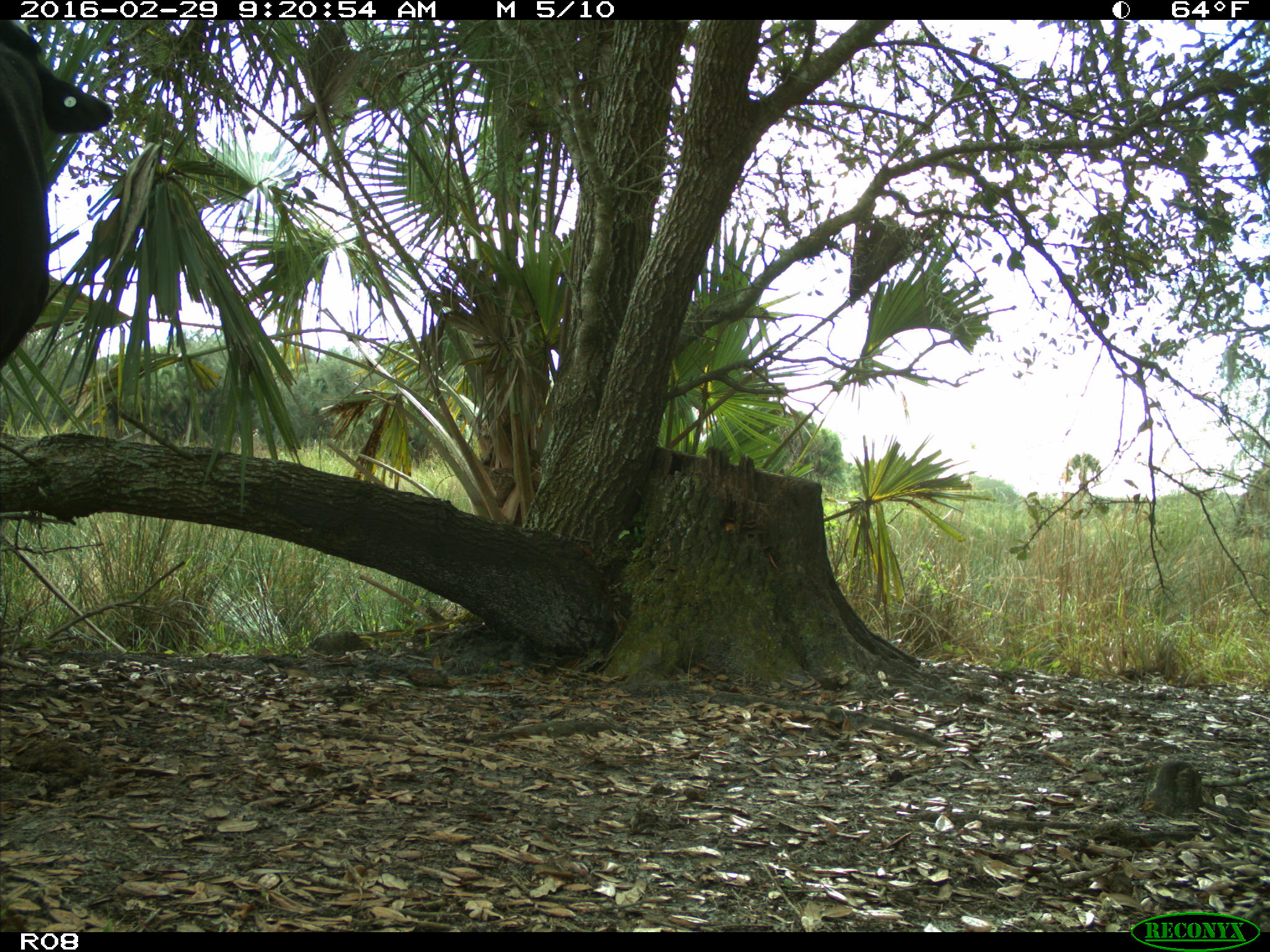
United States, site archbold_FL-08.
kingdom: Animalia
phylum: Chordata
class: Mammalia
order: Artiodactyla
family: Bovidae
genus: Bos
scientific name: Bos taurus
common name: domestic cow